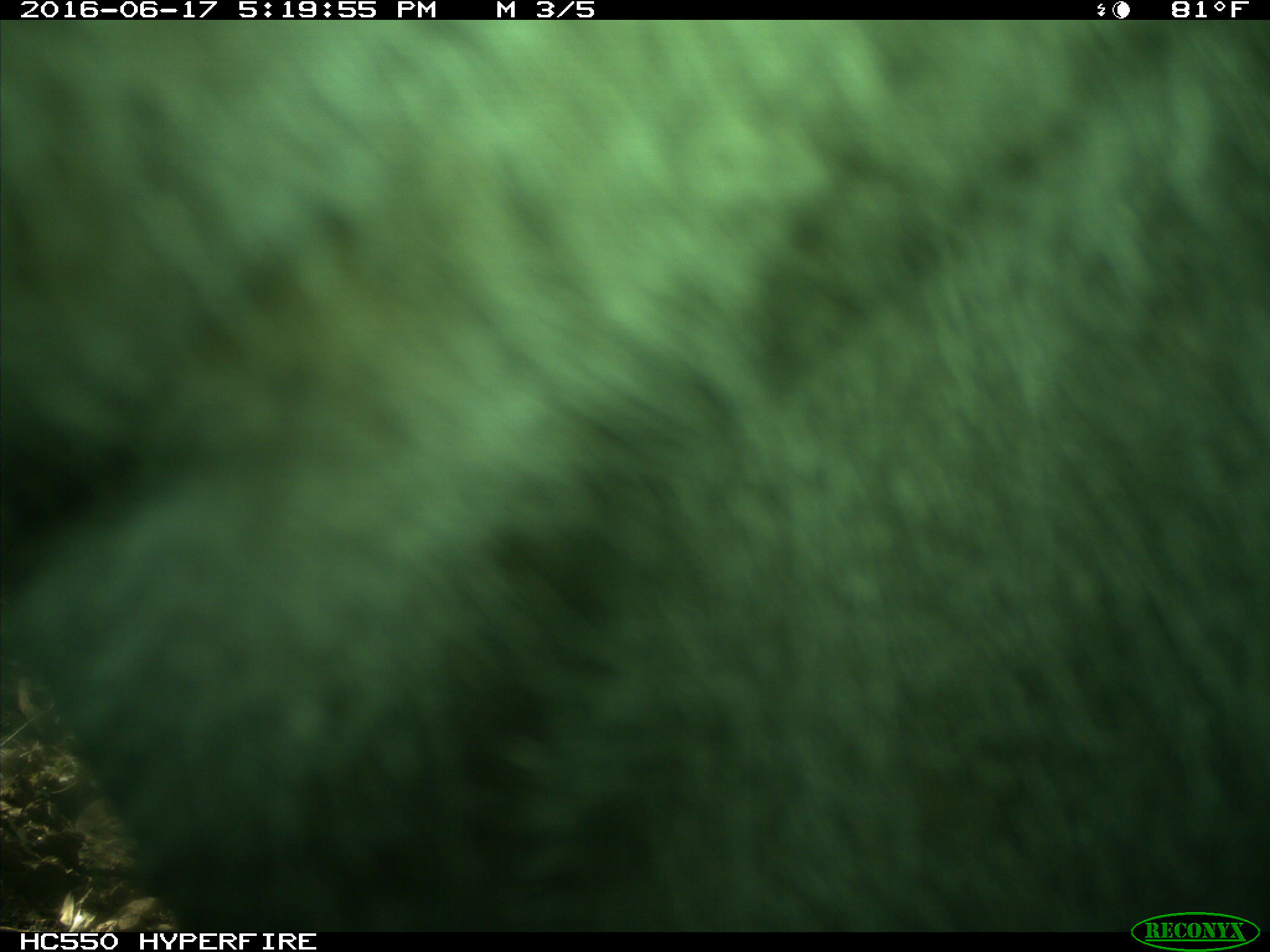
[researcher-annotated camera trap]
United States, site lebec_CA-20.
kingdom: Animalia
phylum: Chordata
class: Mammalia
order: Artiodactyla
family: Bovidae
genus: Bos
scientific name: Bos taurus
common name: domestic cow